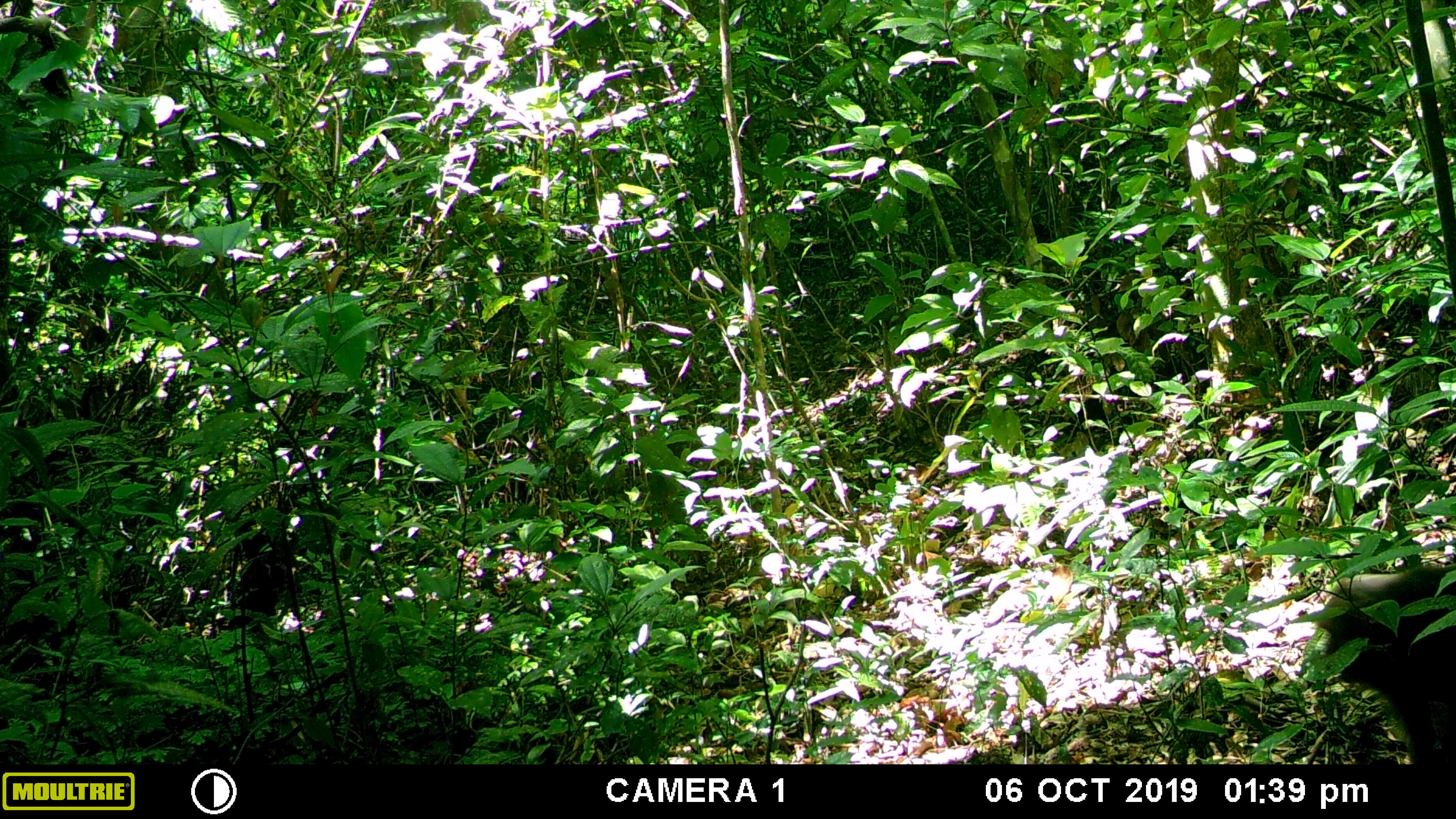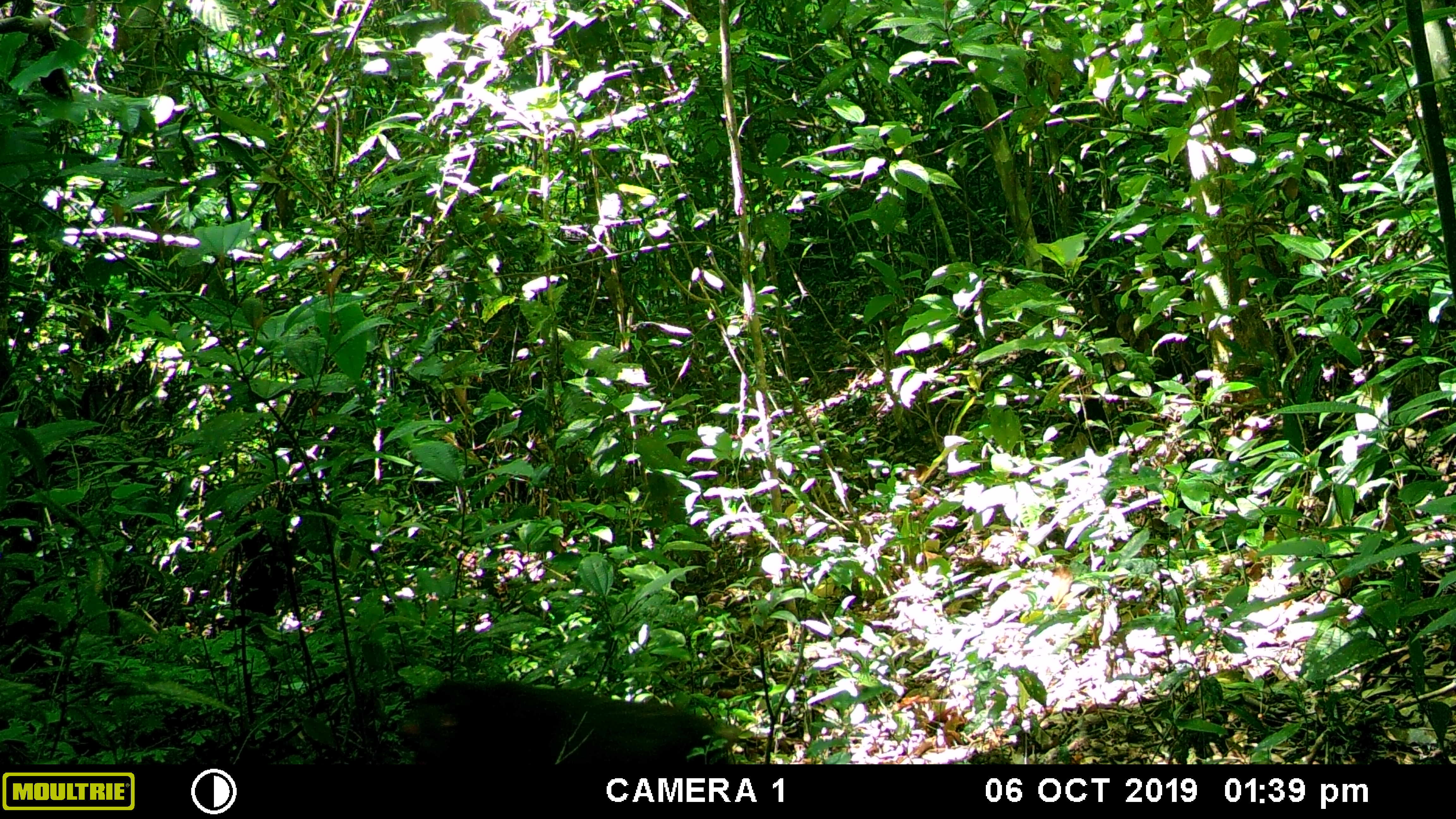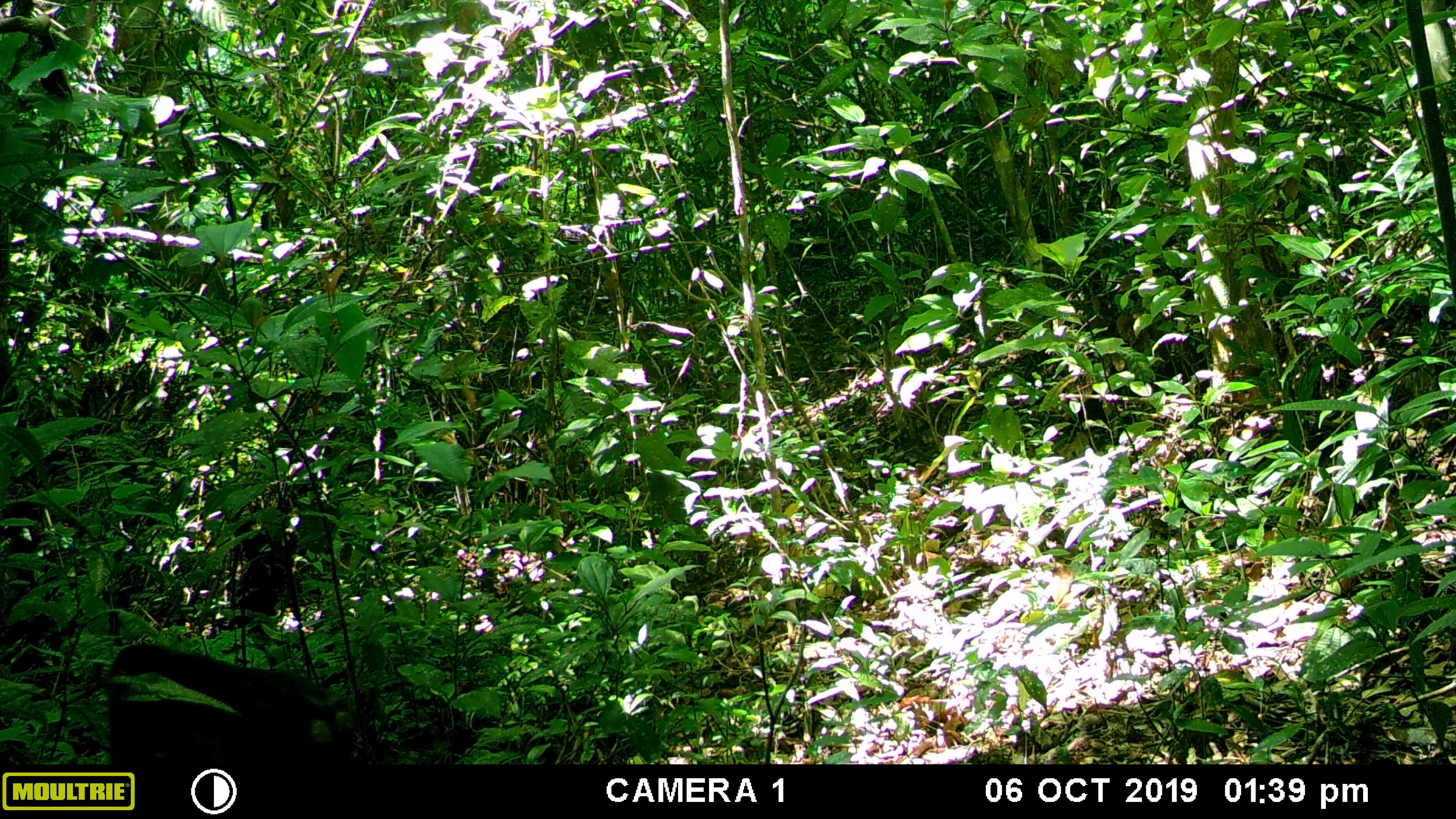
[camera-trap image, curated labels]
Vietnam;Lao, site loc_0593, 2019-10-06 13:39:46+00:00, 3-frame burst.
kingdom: Animalia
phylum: Chordata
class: Mammalia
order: Primates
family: Cercopithecidae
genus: Macaca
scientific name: Macaca arctoides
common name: stump-tailed macaque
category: stump tailed macaque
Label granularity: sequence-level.